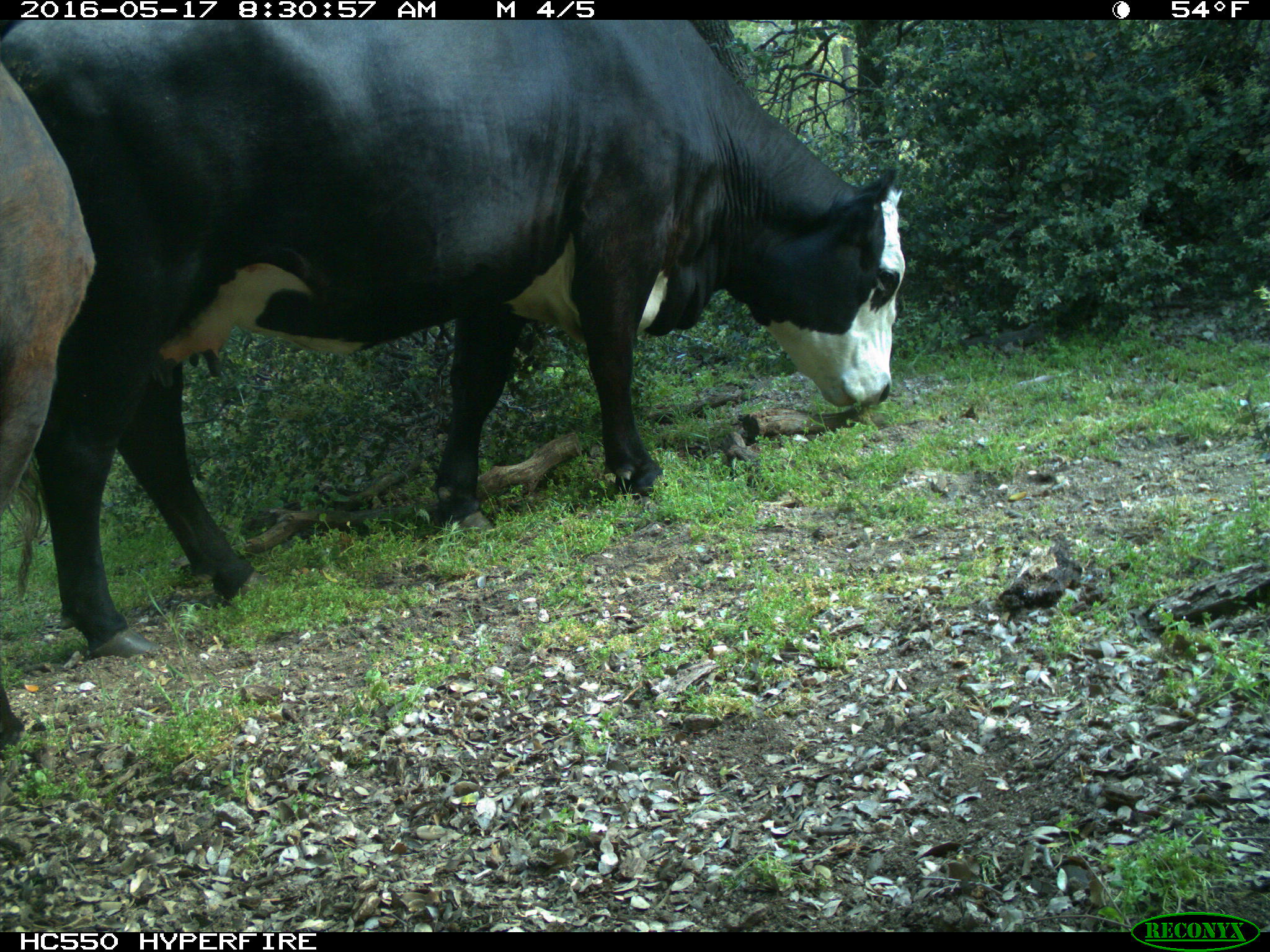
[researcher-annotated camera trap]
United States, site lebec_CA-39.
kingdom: Animalia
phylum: Chordata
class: Mammalia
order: Artiodactyla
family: Bovidae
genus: Bos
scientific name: Bos taurus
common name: domestic cow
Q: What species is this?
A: Bos taurus (domestic cow).